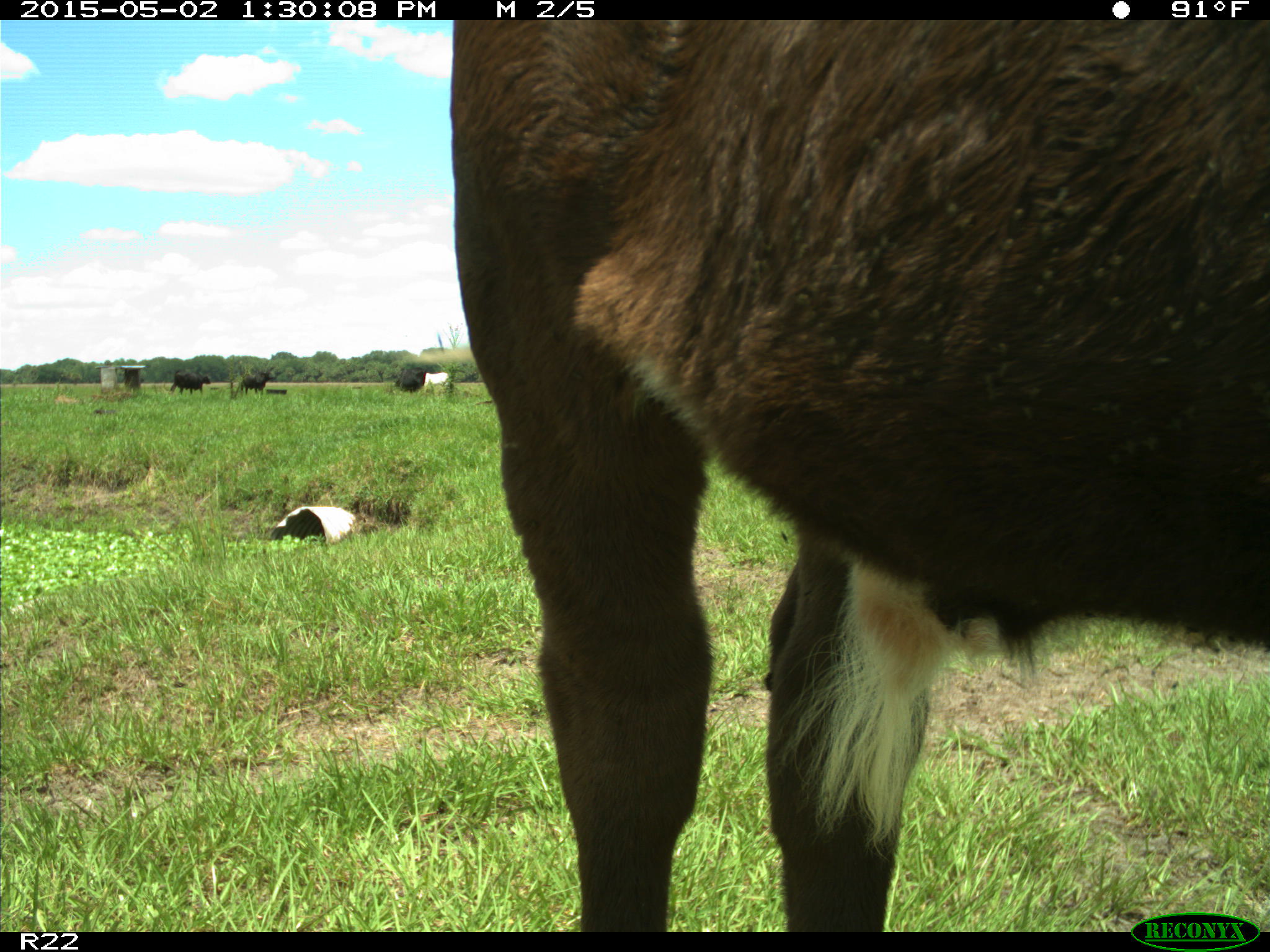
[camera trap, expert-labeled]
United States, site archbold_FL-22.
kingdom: Animalia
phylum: Chordata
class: Mammalia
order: Artiodactyla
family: Bovidae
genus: Bos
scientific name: Bos taurus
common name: domestic cow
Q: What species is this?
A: Bos taurus (domestic cow).